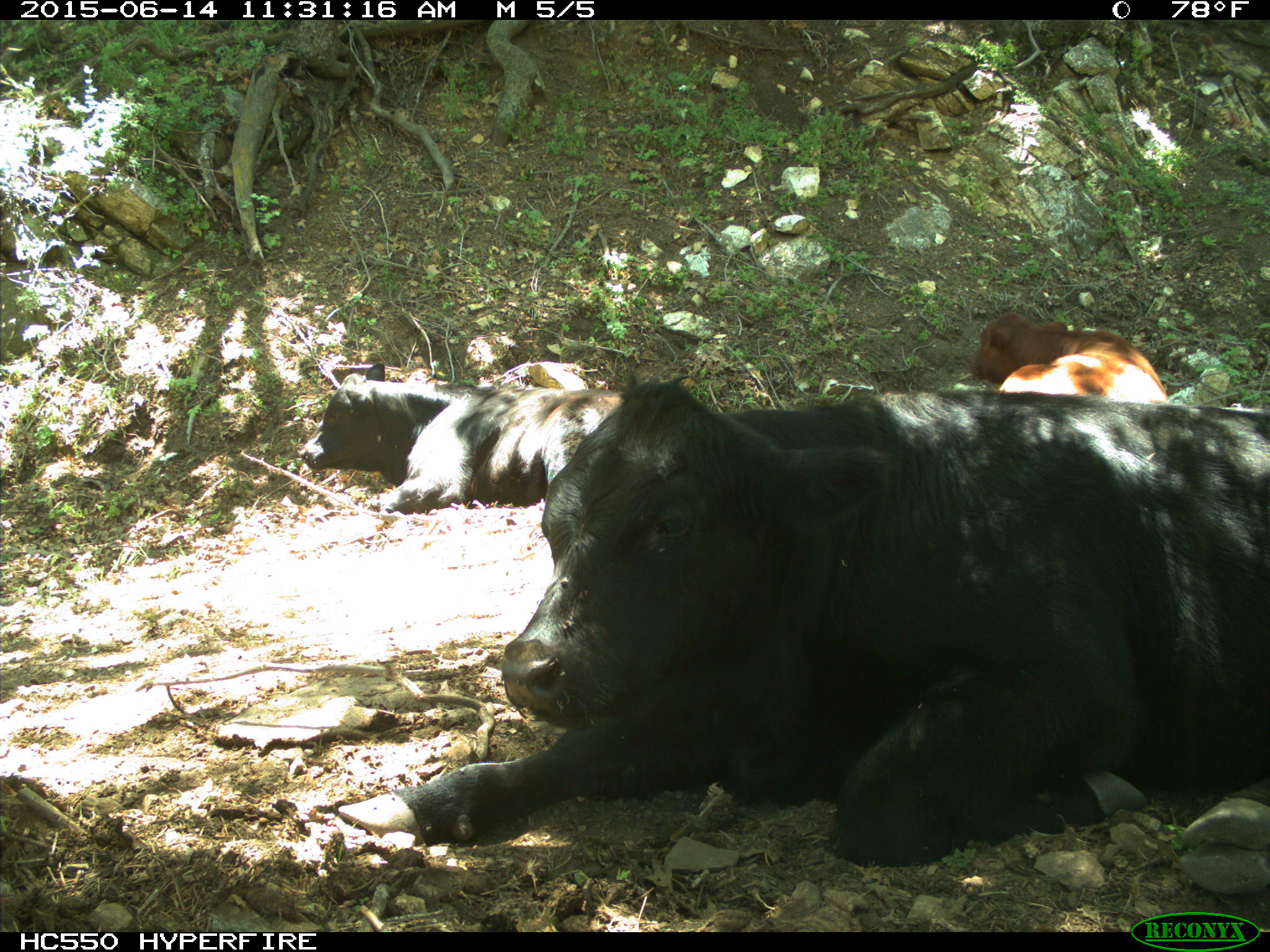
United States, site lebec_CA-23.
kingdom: Animalia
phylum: Chordata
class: Mammalia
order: Artiodactyla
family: Bovidae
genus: Bos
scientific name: Bos taurus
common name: domestic cow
Bos taurus (domestic cow).